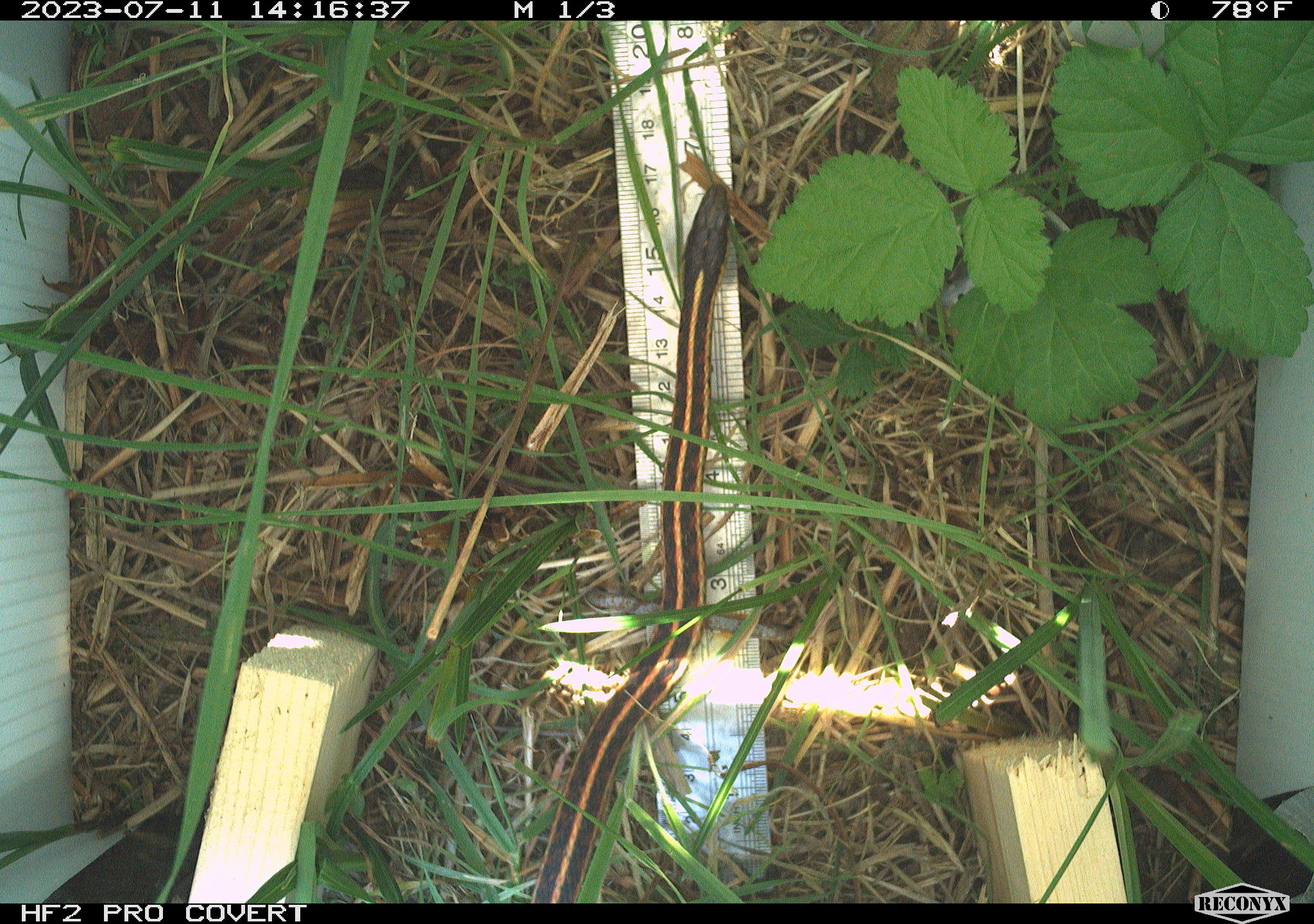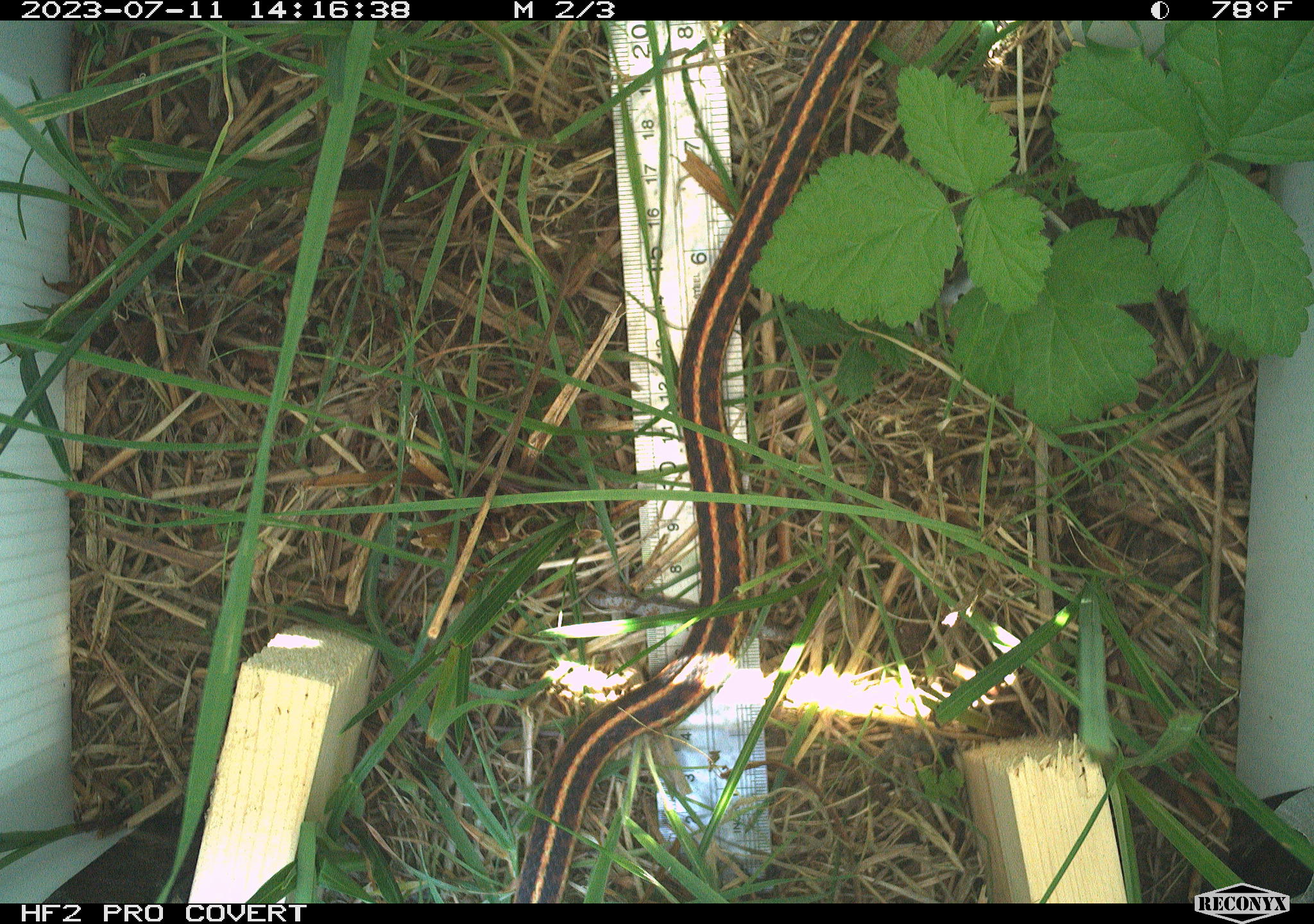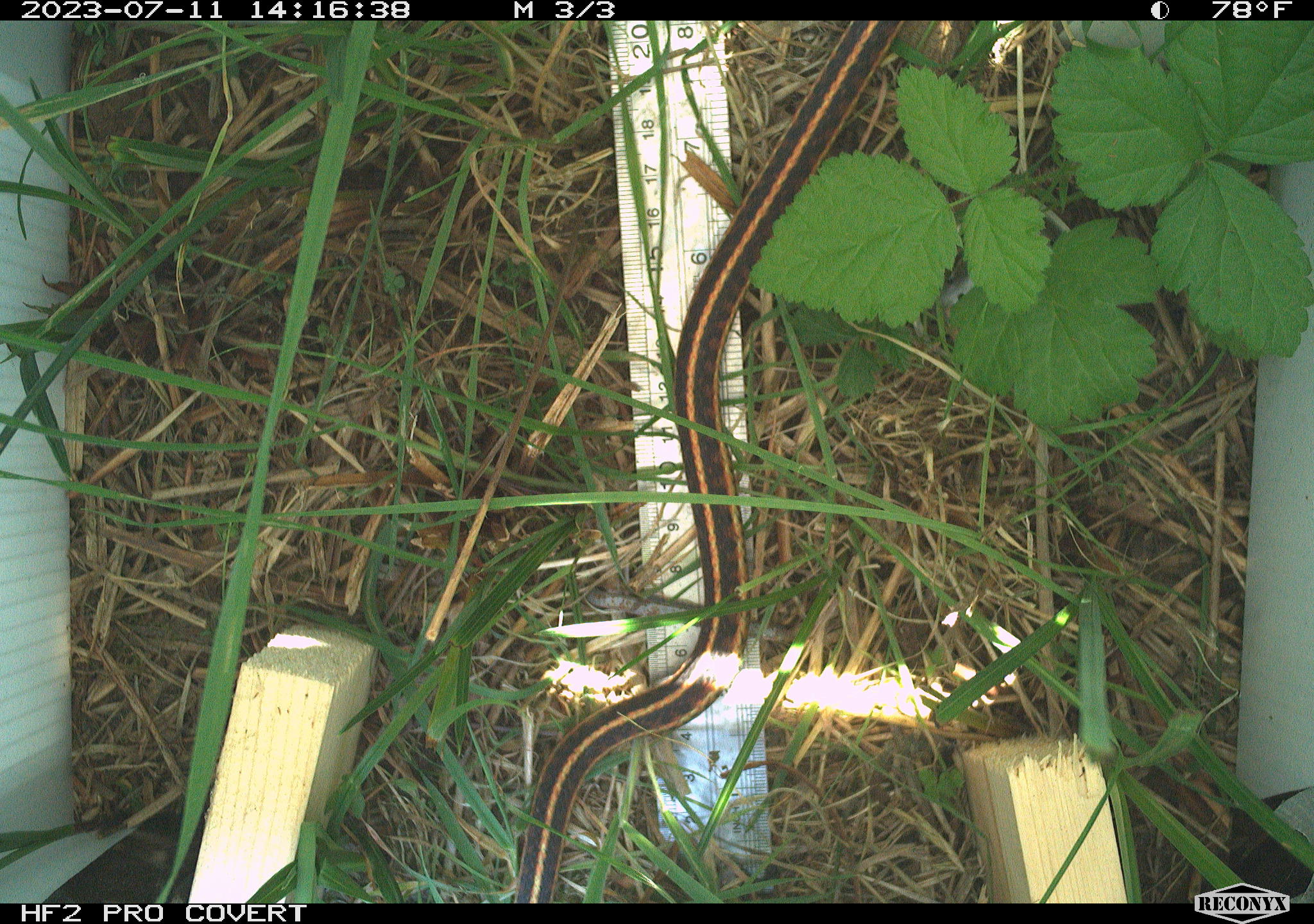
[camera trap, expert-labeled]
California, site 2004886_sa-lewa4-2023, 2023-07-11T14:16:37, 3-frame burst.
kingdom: Animalia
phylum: Chordata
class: Reptilia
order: Squamata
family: Colubridae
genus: Thamnophis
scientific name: Thamnophis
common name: american gartersnakes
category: thamnophis species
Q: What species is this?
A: Thamnophis species (american gartersnakes) (Thamnophis).